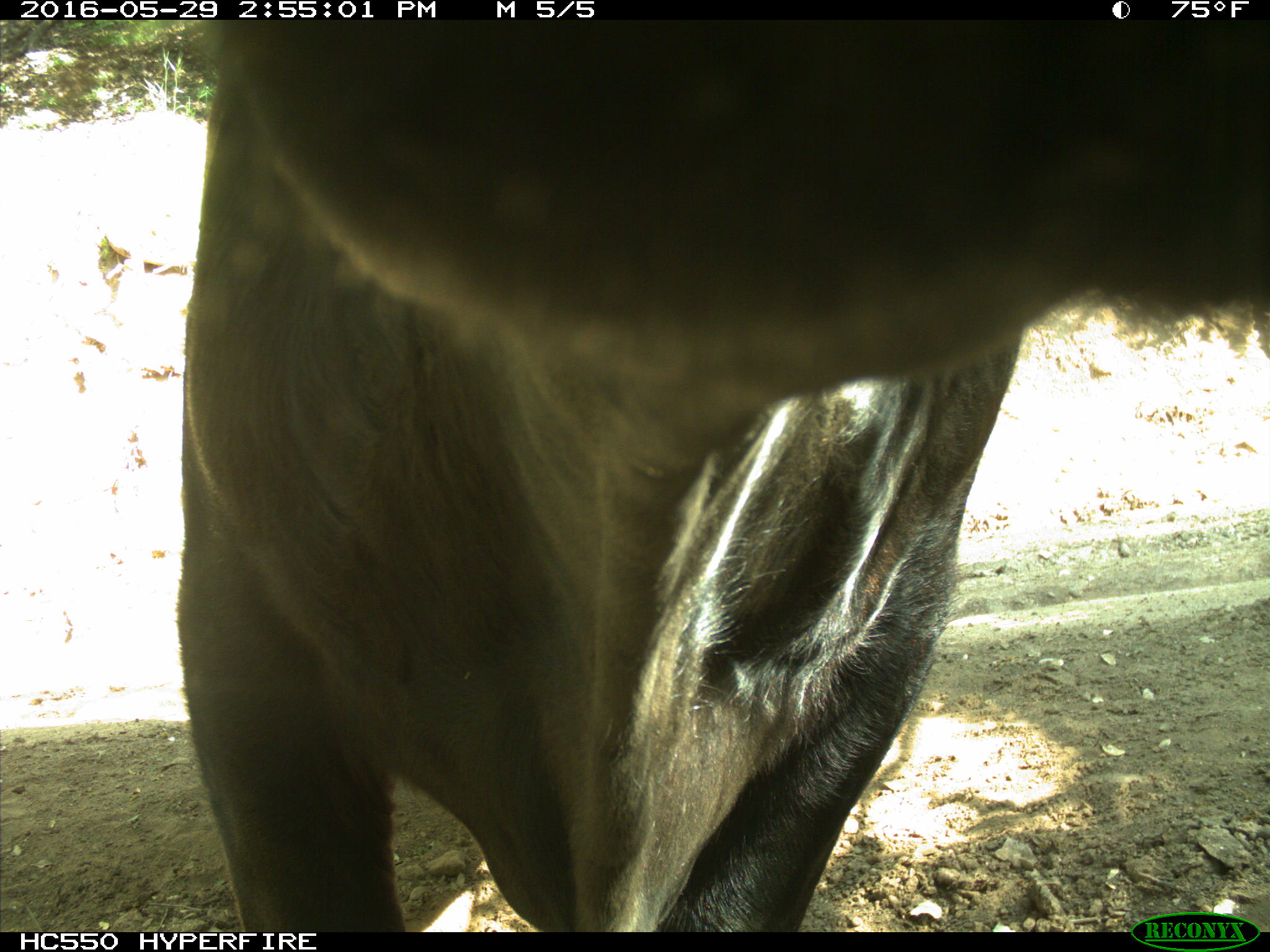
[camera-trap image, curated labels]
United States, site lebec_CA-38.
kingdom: Animalia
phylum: Chordata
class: Mammalia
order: Artiodactyla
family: Bovidae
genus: Bos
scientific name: Bos taurus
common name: domestic cow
Bos taurus (domestic cow).